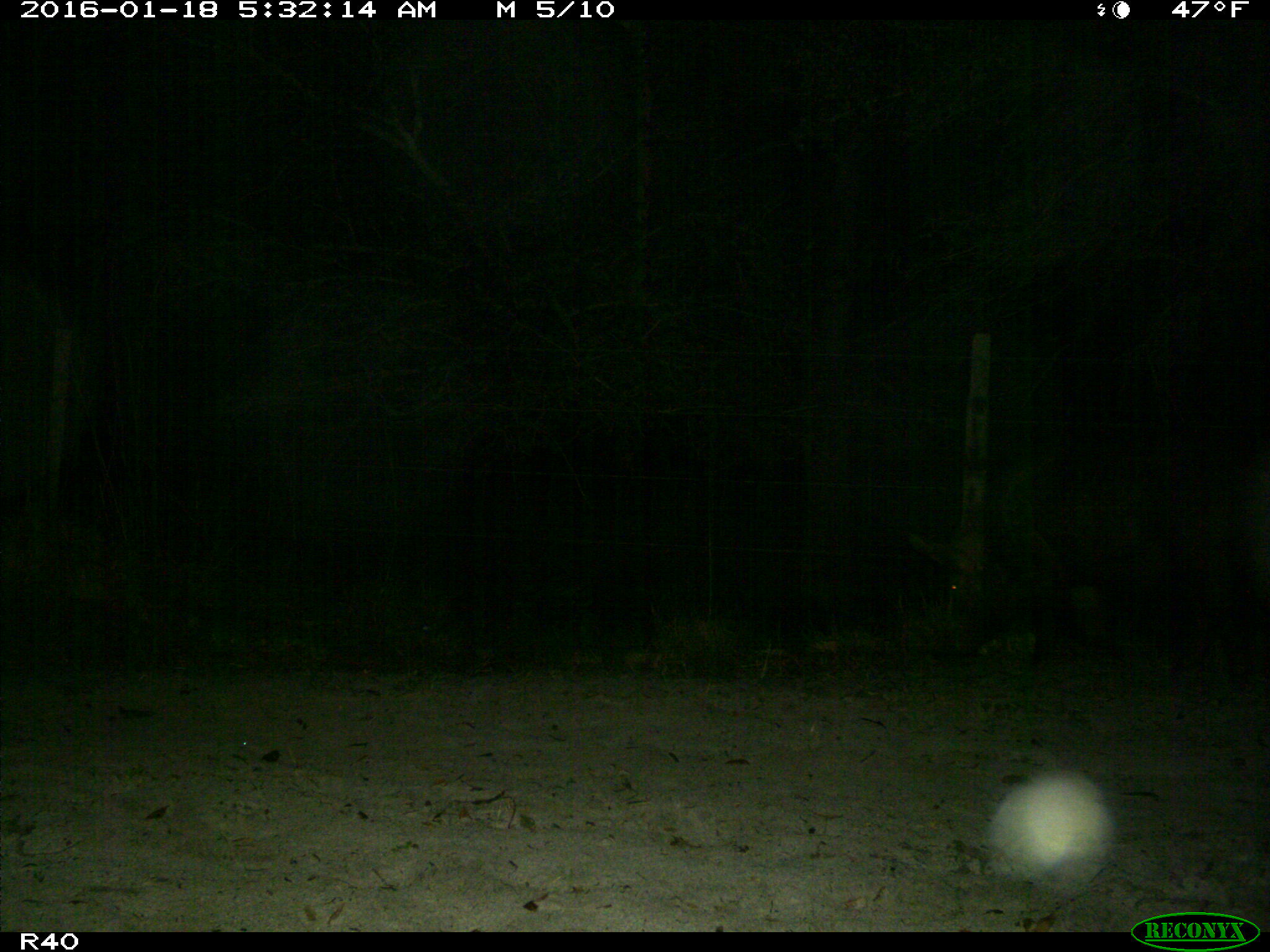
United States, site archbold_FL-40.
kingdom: Animalia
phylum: Chordata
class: Mammalia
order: Artiodactyla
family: Suidae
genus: Sus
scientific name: Sus scrofa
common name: wild boar